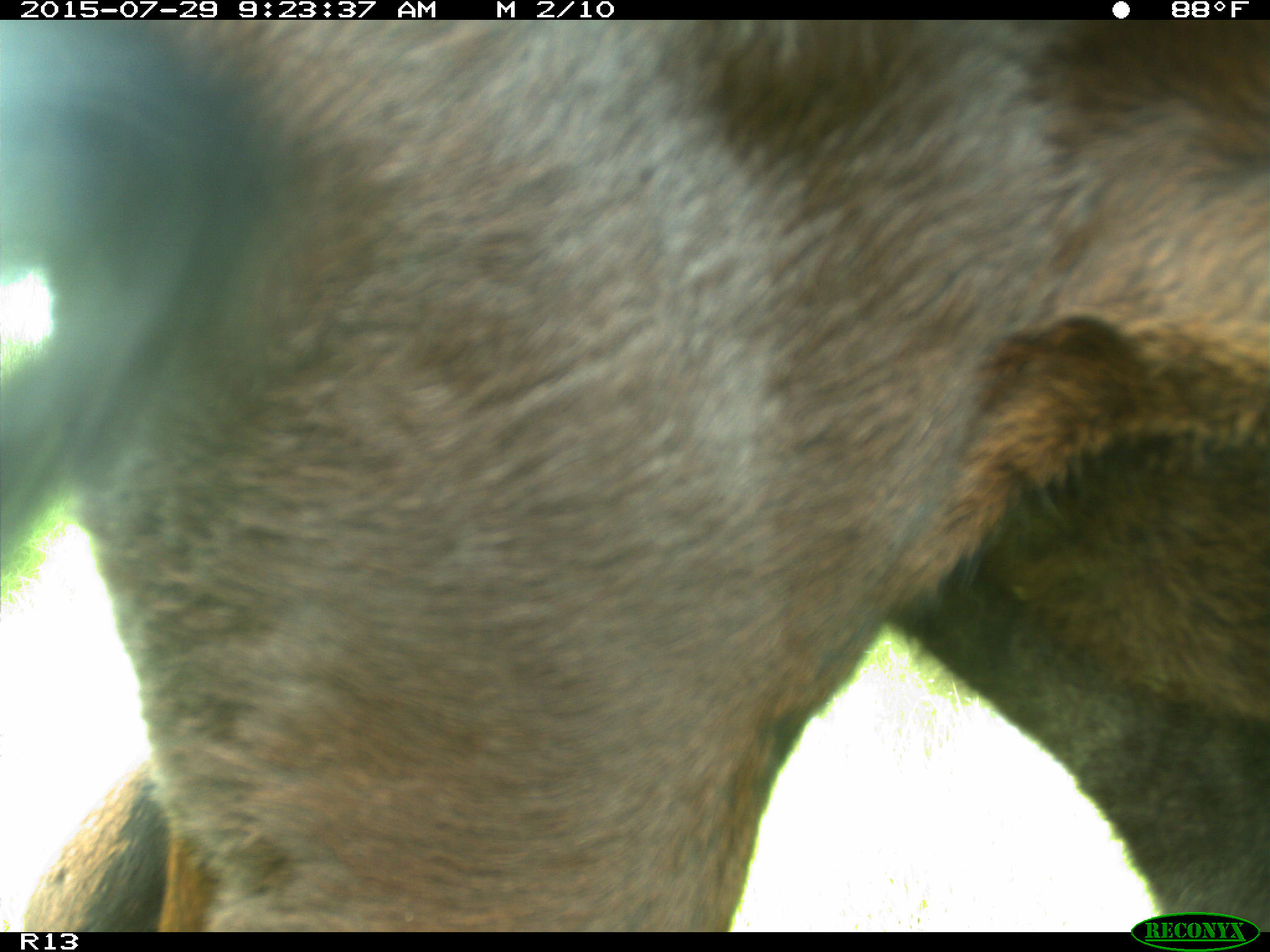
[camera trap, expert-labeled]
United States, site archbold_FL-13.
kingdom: Animalia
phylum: Chordata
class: Mammalia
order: Artiodactyla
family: Bovidae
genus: Bos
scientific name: Bos taurus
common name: domestic cow